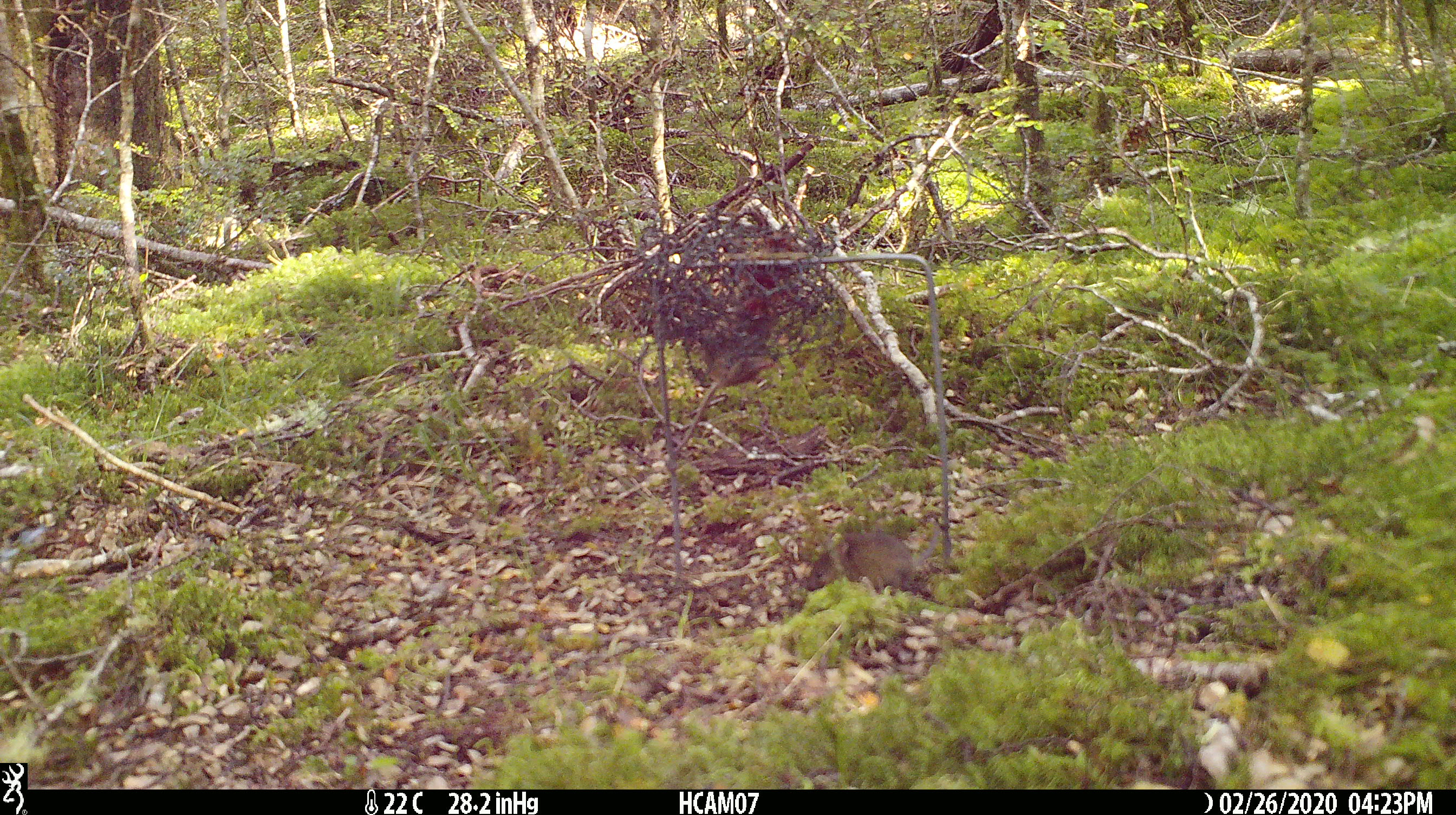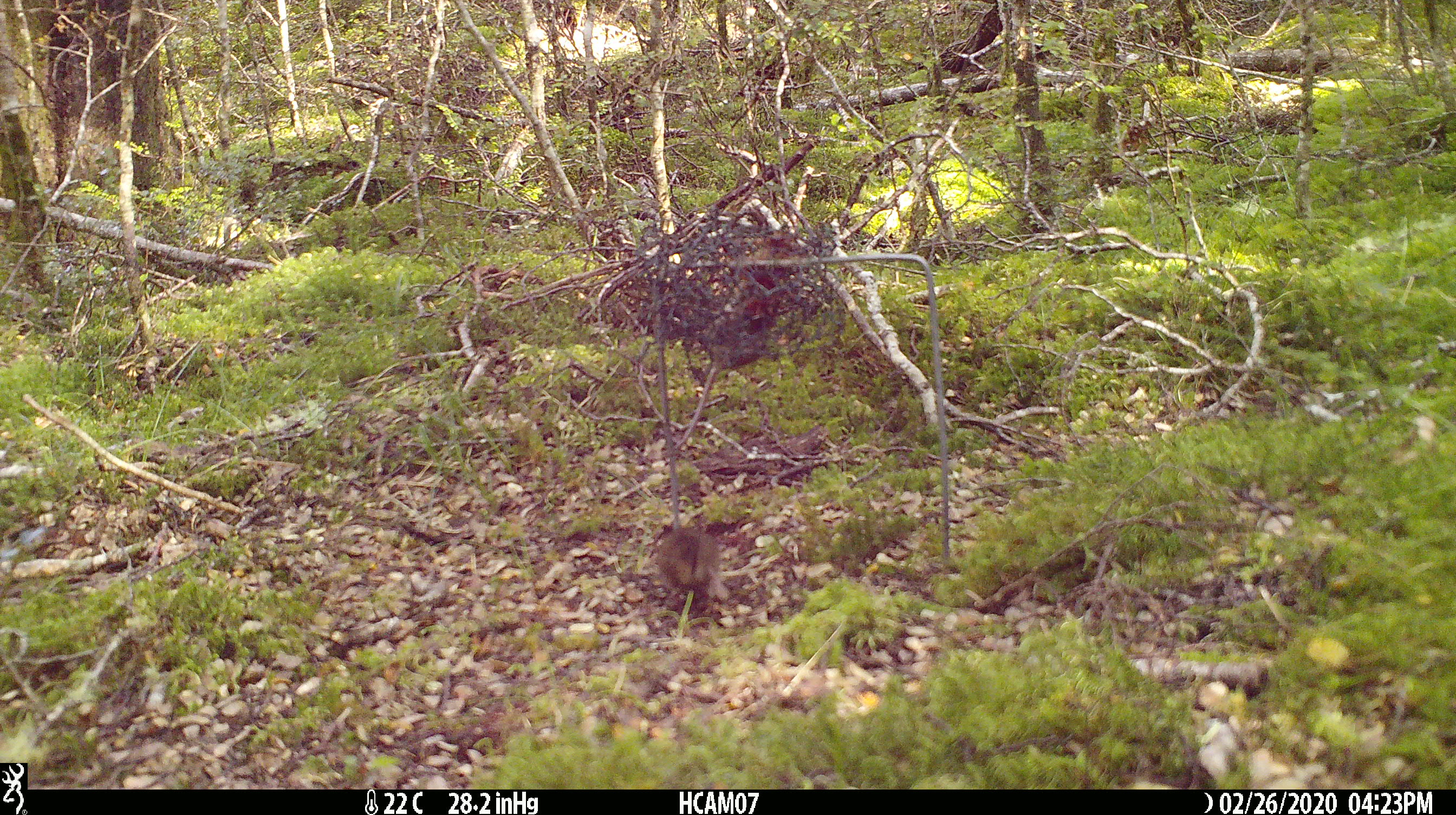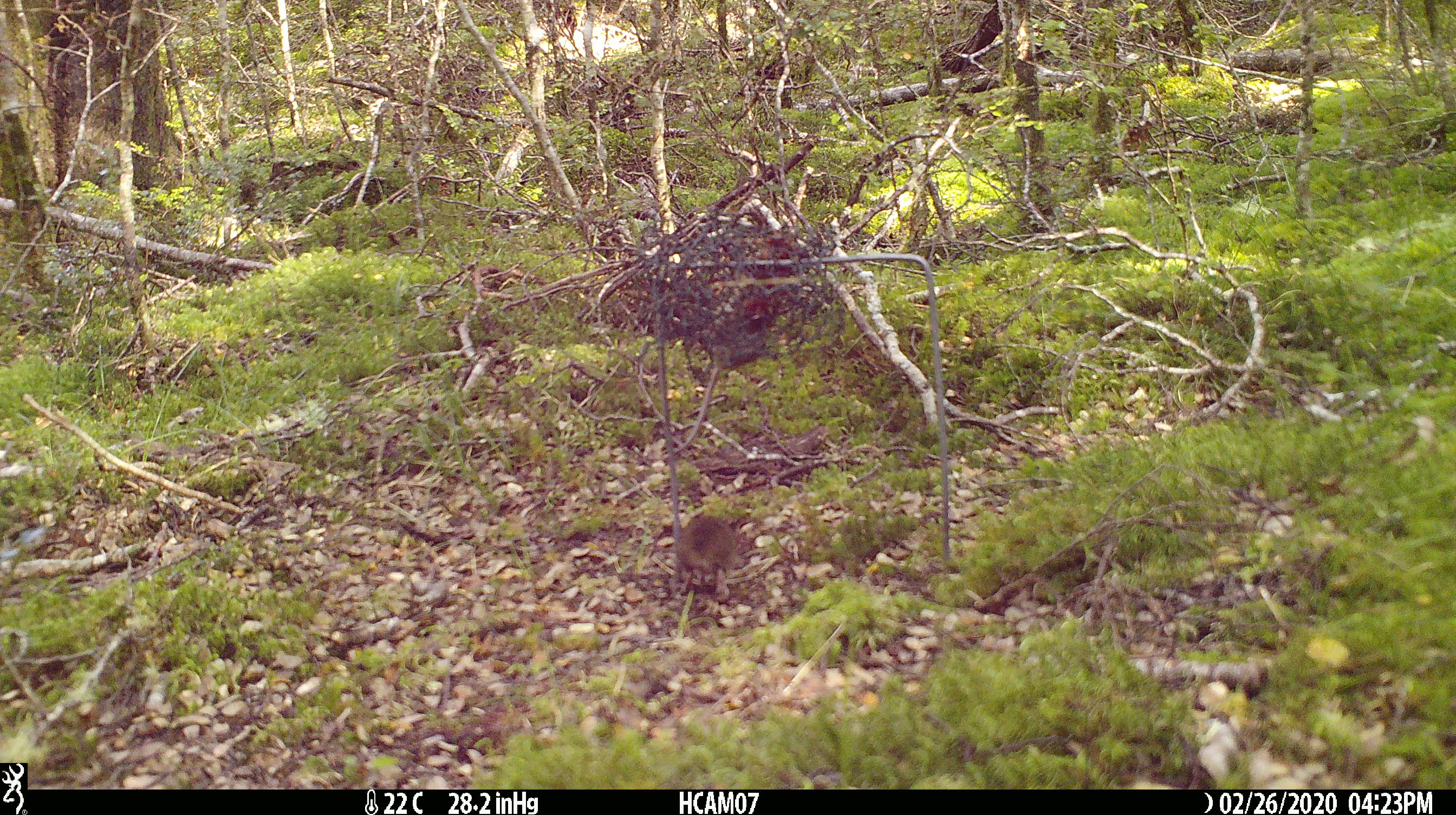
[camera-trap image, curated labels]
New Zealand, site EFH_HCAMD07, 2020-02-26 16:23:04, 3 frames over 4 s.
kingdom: Animalia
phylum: Chordata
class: Mammalia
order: Rodentia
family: Muridae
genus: Mus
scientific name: Mus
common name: mouse